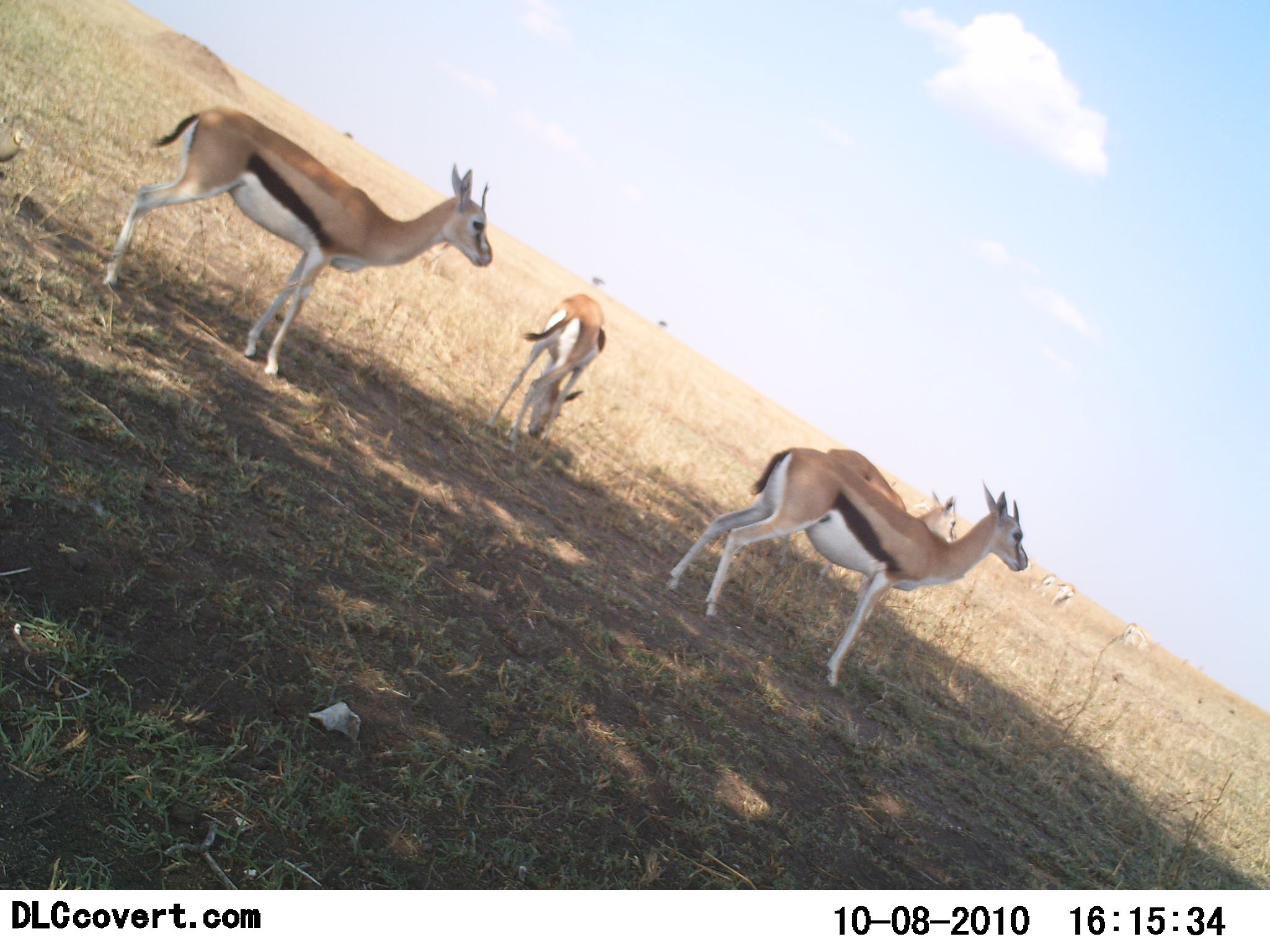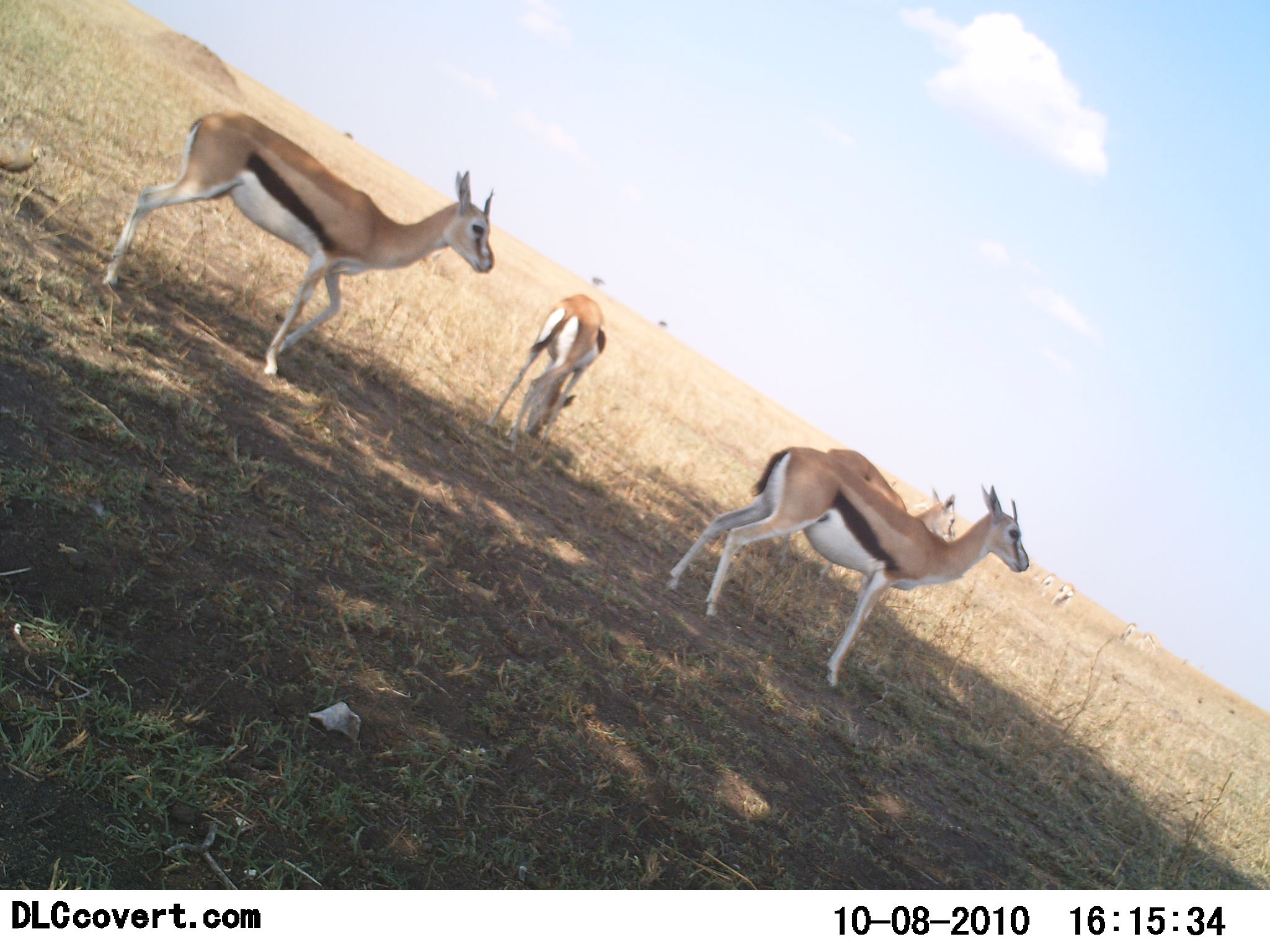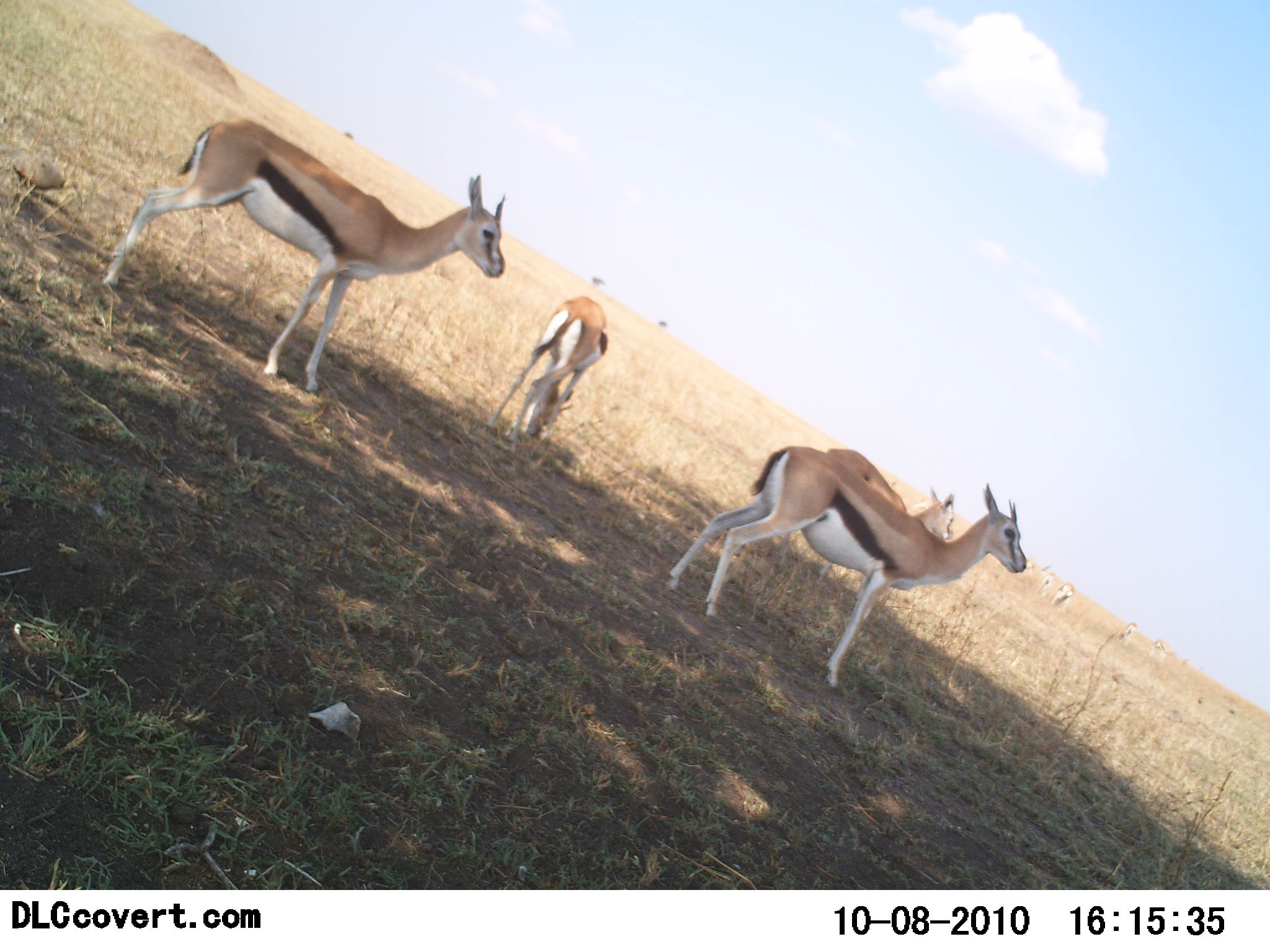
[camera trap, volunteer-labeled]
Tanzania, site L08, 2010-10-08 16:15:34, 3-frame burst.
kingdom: Animalia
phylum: Chordata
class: Mammalia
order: Artiodactyla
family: Bovidae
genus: Eudorcas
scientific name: Eudorcas thomsonii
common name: thomson's gazelle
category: gazellethomsons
Gazellethomsons (thomson's gazelle) (Eudorcas thomsonii), count 4. Behavior (volunteer vote fractions): standing 88%, resting 8%, moving 8%, interacting 0%. Young present (vote fraction): 0%. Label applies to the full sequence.